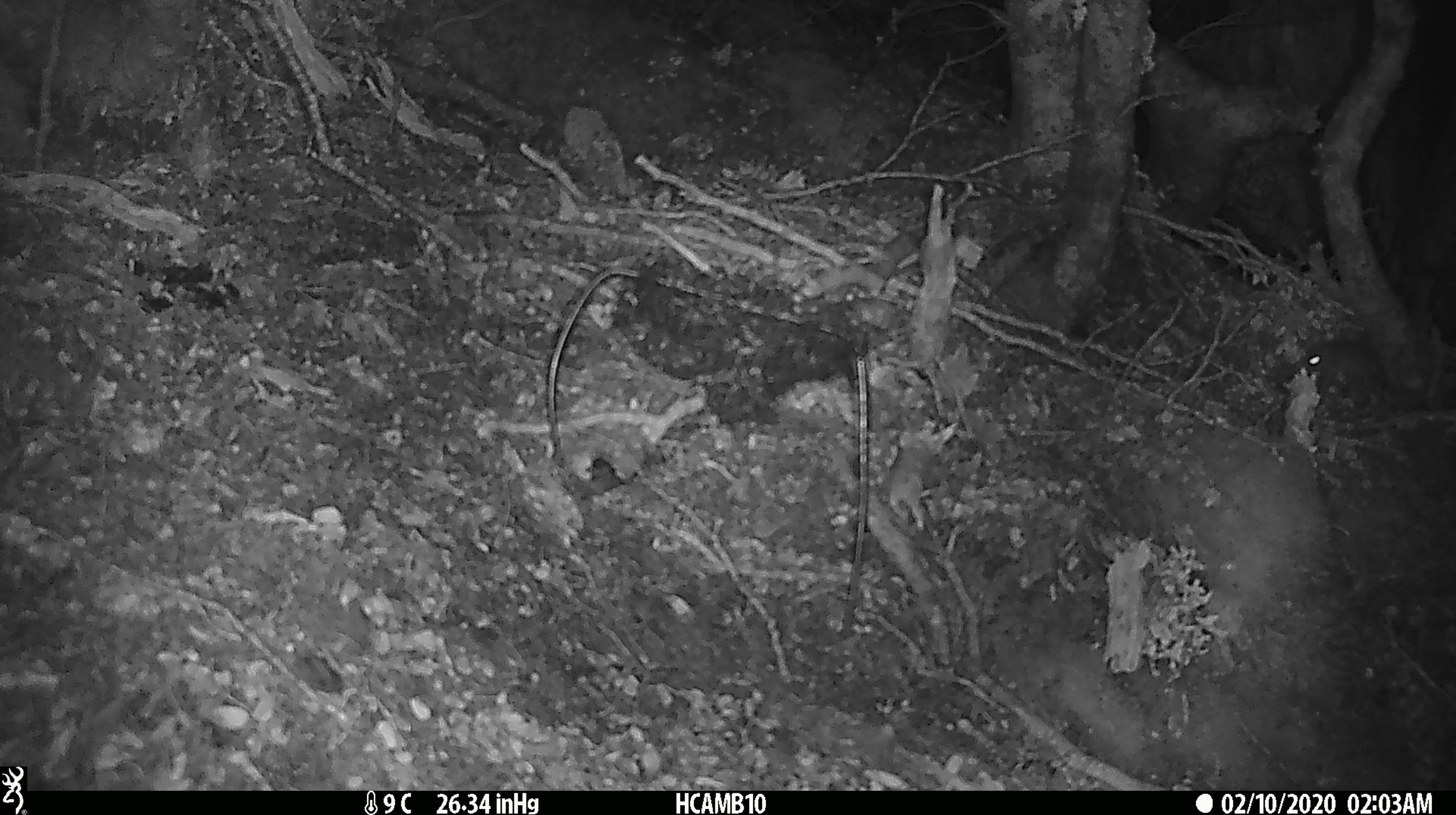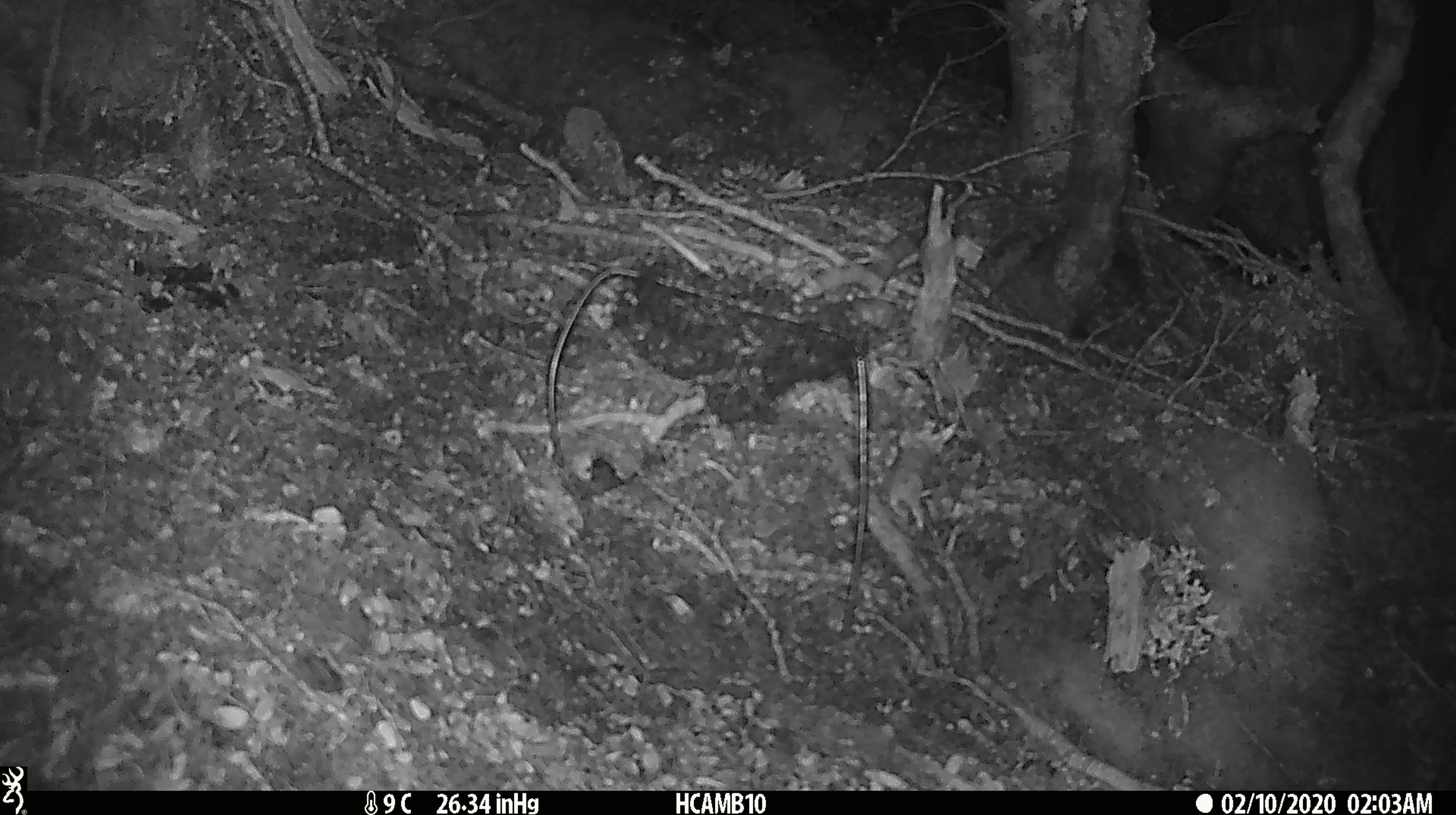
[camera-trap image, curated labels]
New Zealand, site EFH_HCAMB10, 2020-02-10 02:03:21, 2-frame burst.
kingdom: Animalia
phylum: Chordata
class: Mammalia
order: Rodentia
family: Muridae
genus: Mus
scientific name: Mus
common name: mouse